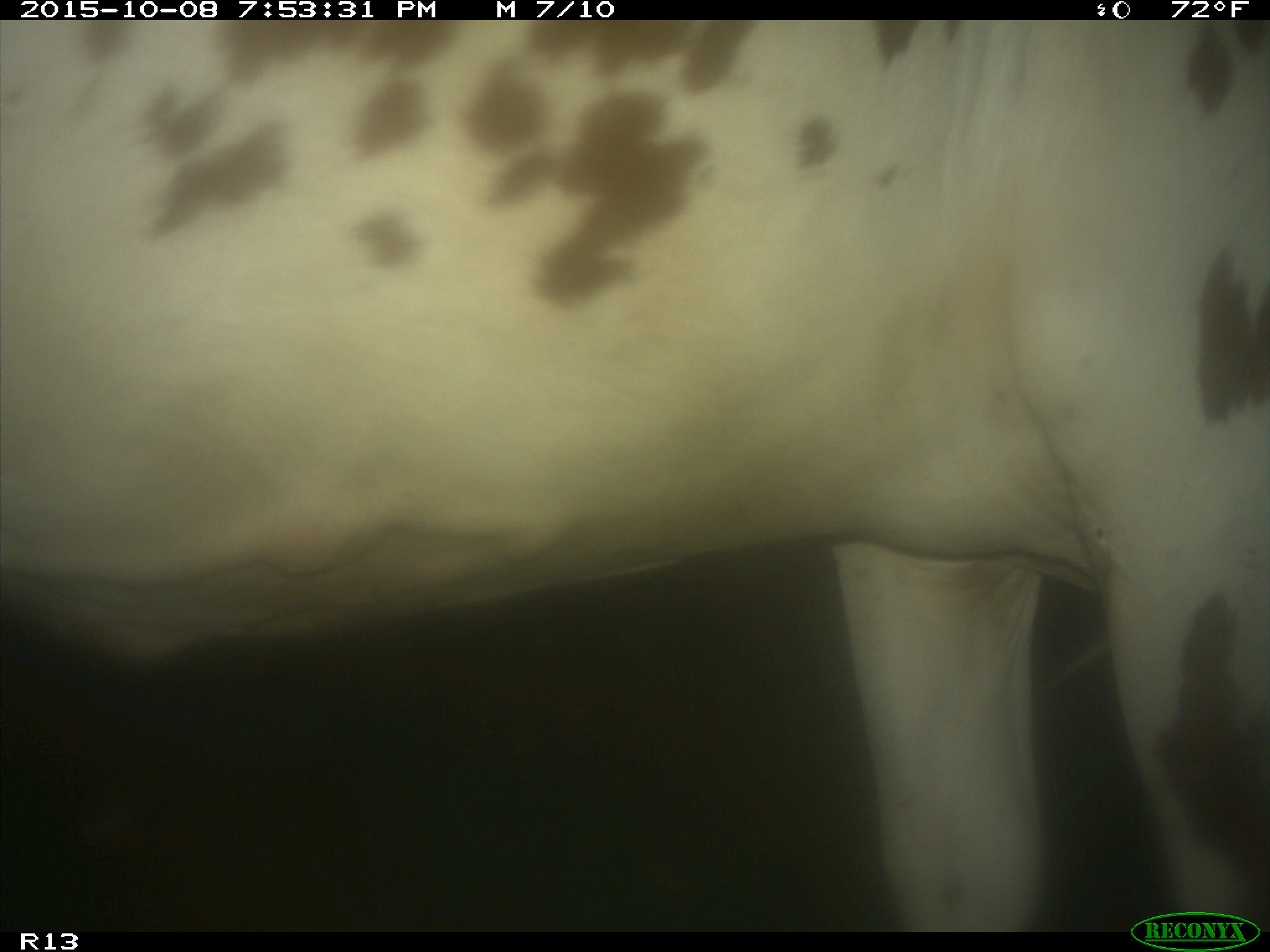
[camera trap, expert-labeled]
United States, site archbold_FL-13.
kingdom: Animalia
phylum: Chordata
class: Mammalia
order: Artiodactyla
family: Bovidae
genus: Bos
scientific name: Bos taurus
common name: domestic cow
Bos taurus (domestic cow).